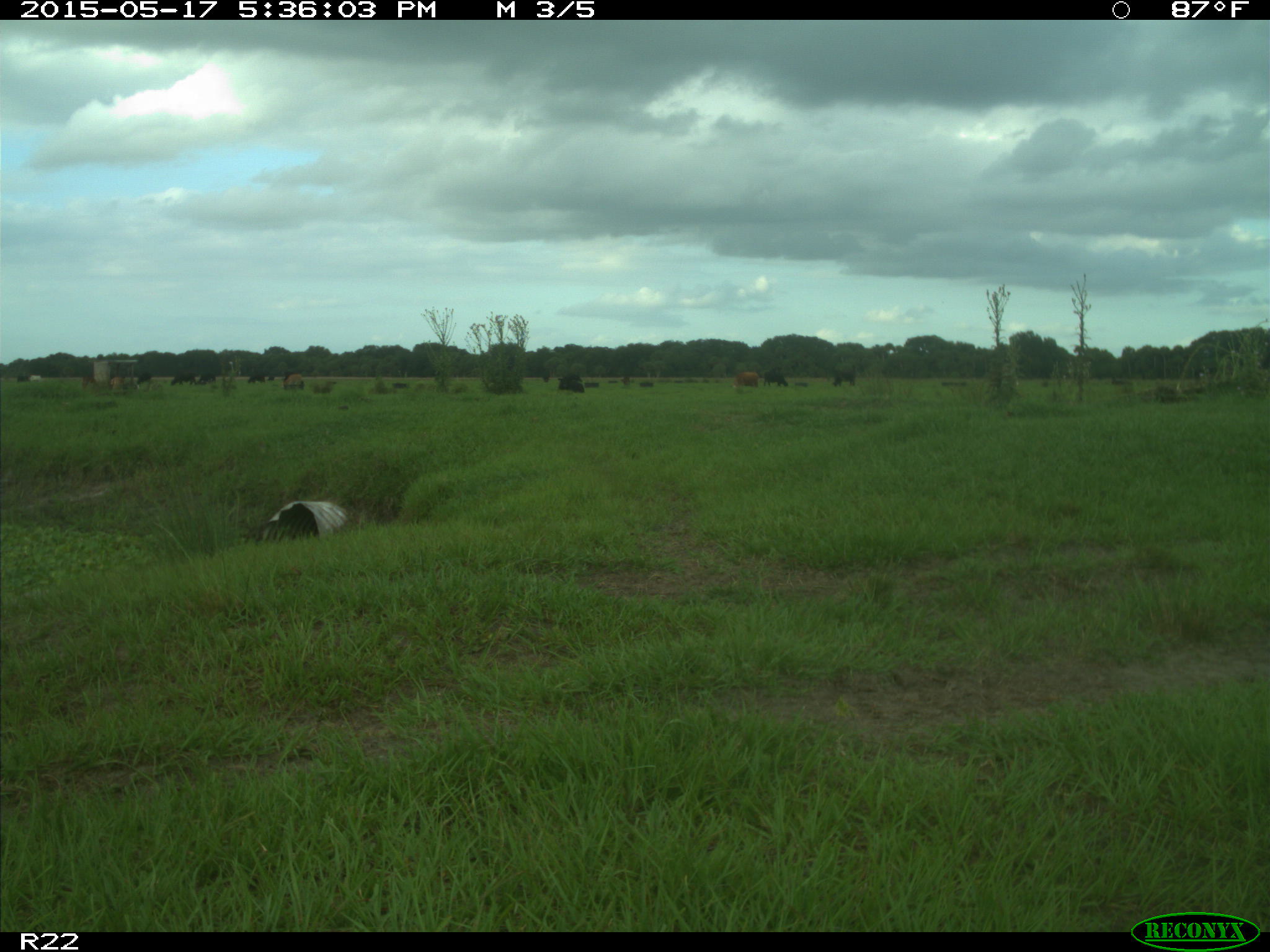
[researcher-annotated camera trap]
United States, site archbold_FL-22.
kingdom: Animalia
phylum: Chordata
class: Mammalia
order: Artiodactyla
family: Bovidae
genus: Bos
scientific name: Bos taurus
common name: domestic cow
Bos taurus (domestic cow).